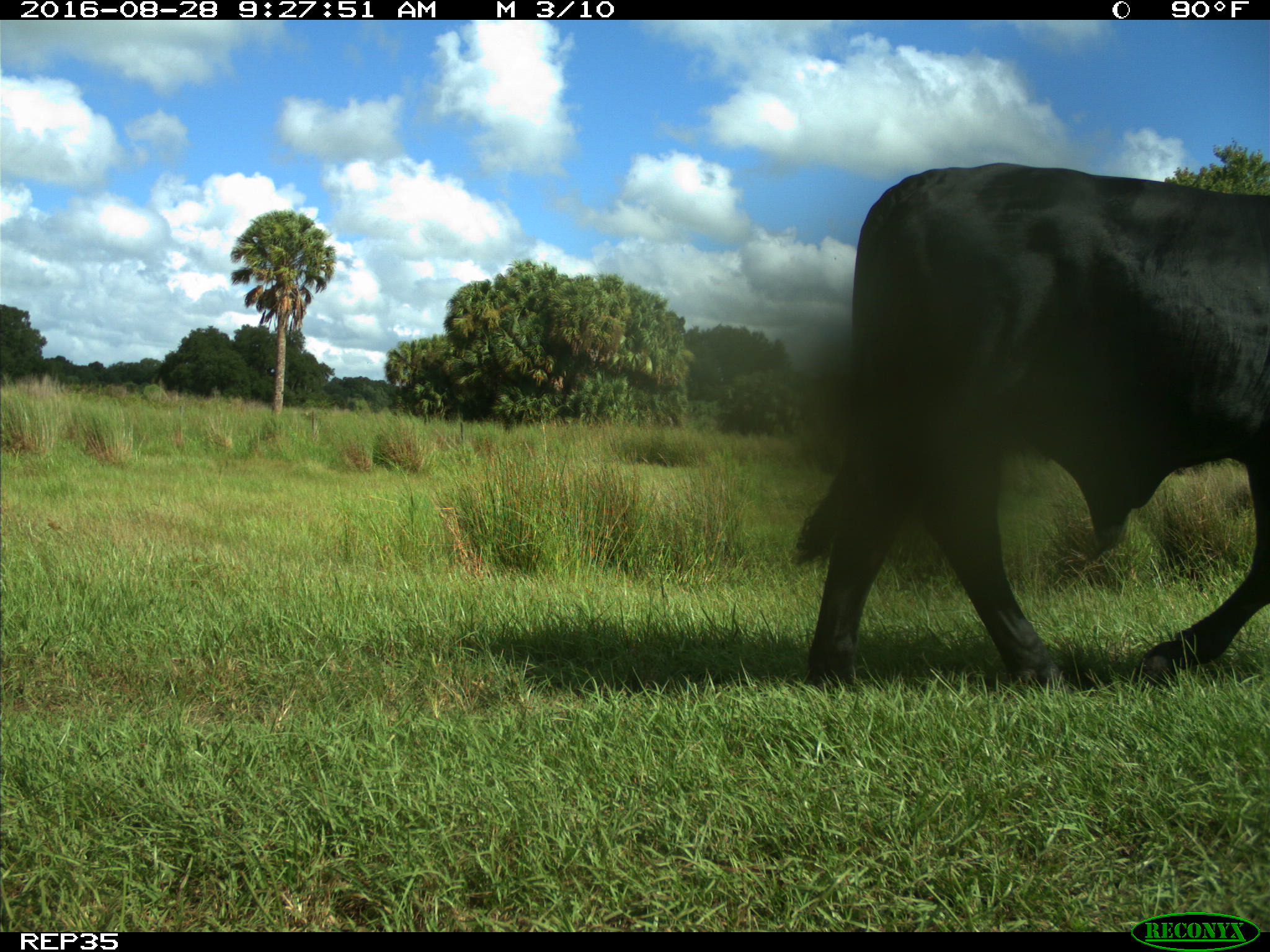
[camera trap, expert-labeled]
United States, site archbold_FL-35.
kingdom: Animalia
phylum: Chordata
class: Mammalia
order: Artiodactyla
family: Bovidae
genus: Bos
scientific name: Bos taurus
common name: domestic cow